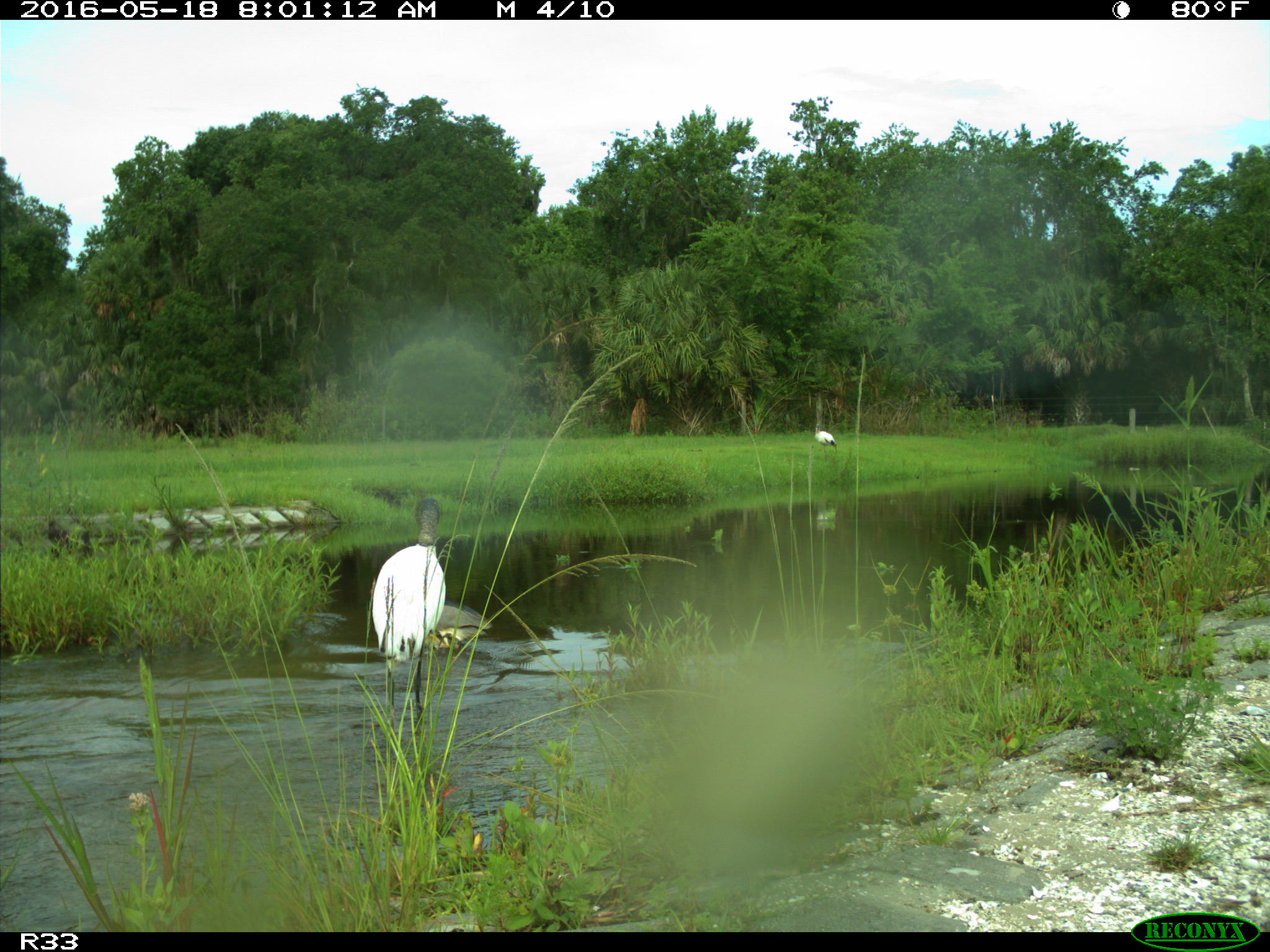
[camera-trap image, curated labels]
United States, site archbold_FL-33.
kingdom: Animalia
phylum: Chordata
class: Aves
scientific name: Aves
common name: birds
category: unidentified bird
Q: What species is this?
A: Unidentified bird (birds) (Aves).